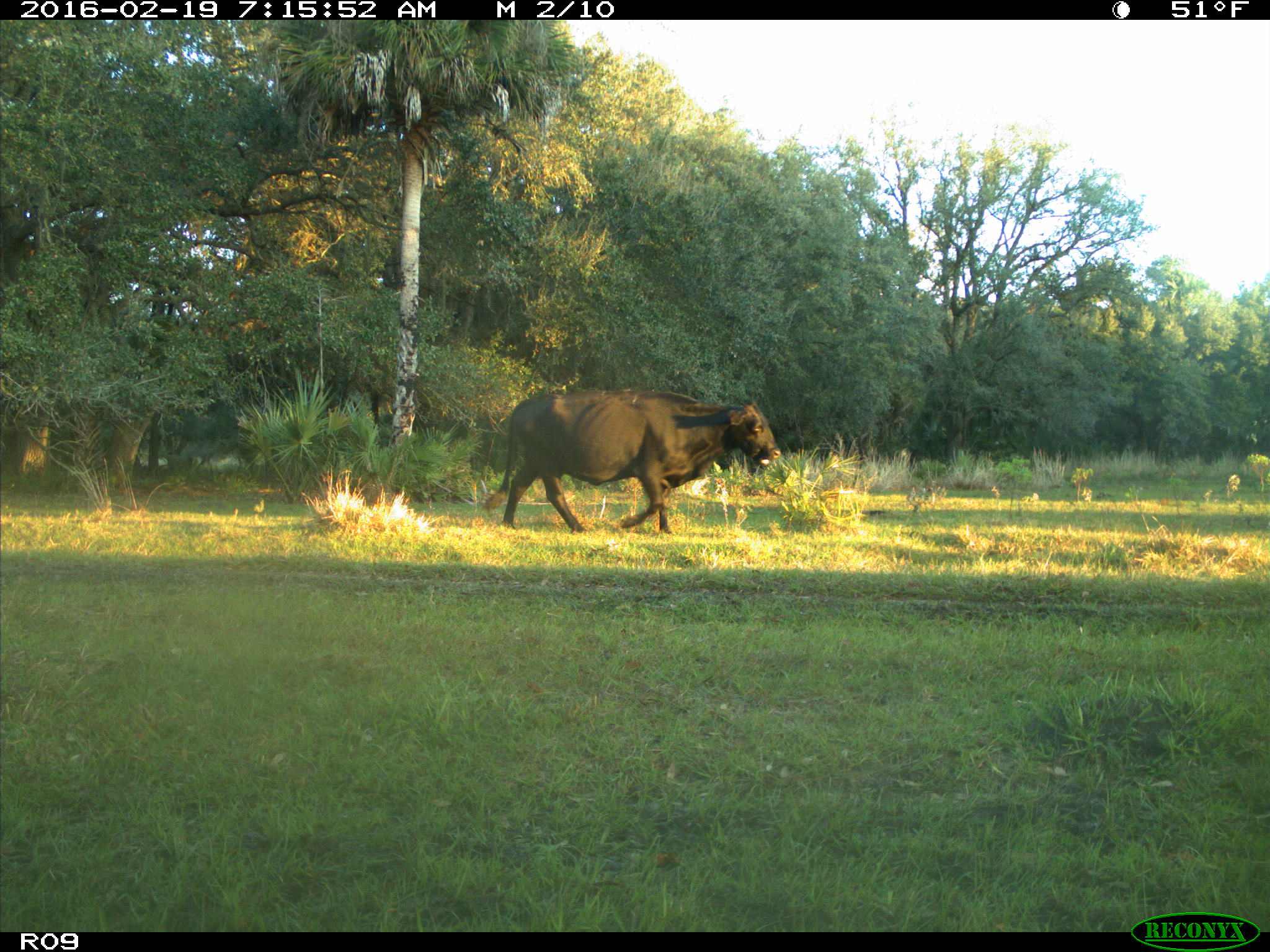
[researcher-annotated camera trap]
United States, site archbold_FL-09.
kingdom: Animalia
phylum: Chordata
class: Mammalia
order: Artiodactyla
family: Bovidae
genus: Bos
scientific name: Bos taurus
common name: domestic cow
Bos taurus (domestic cow).